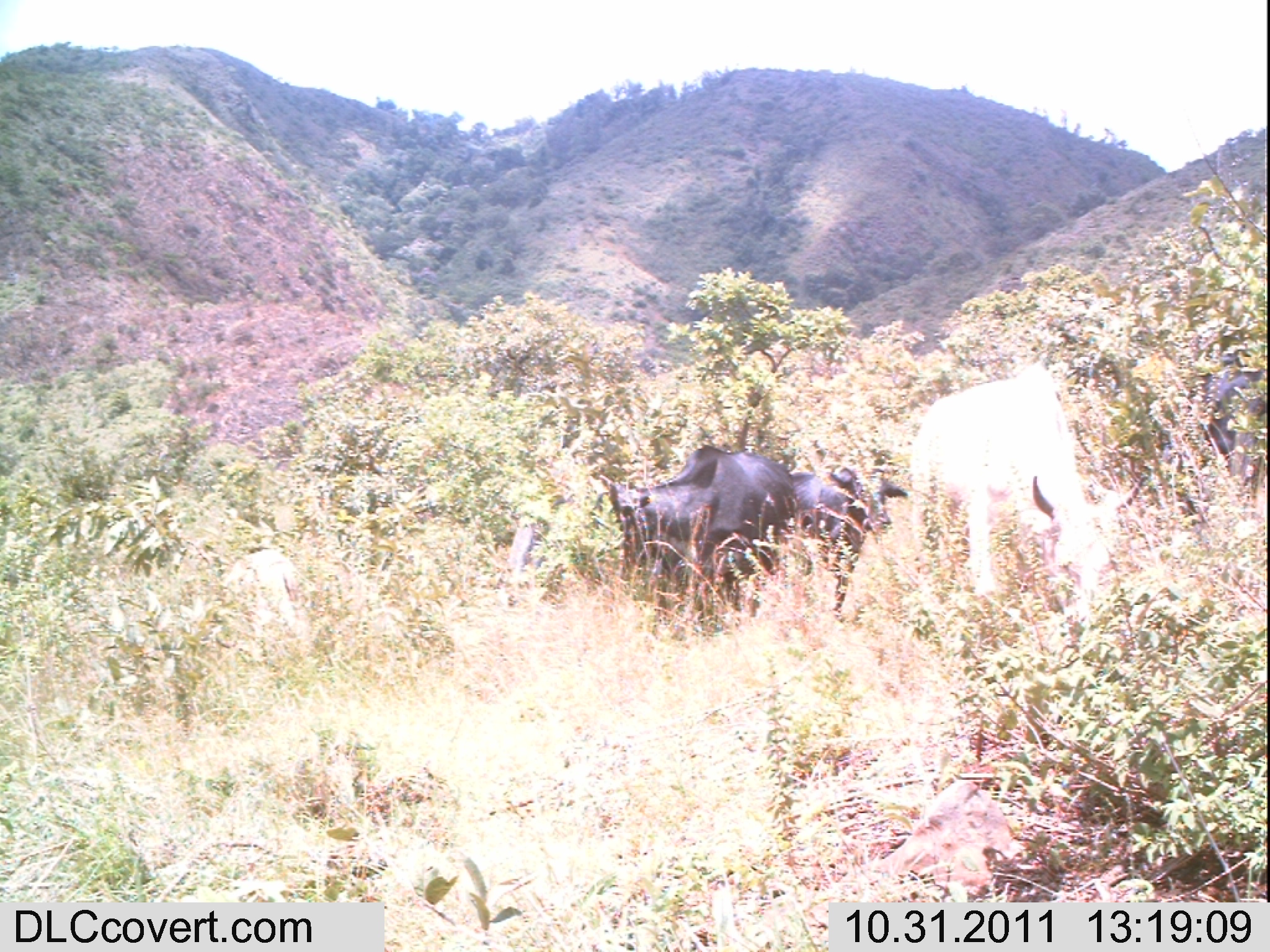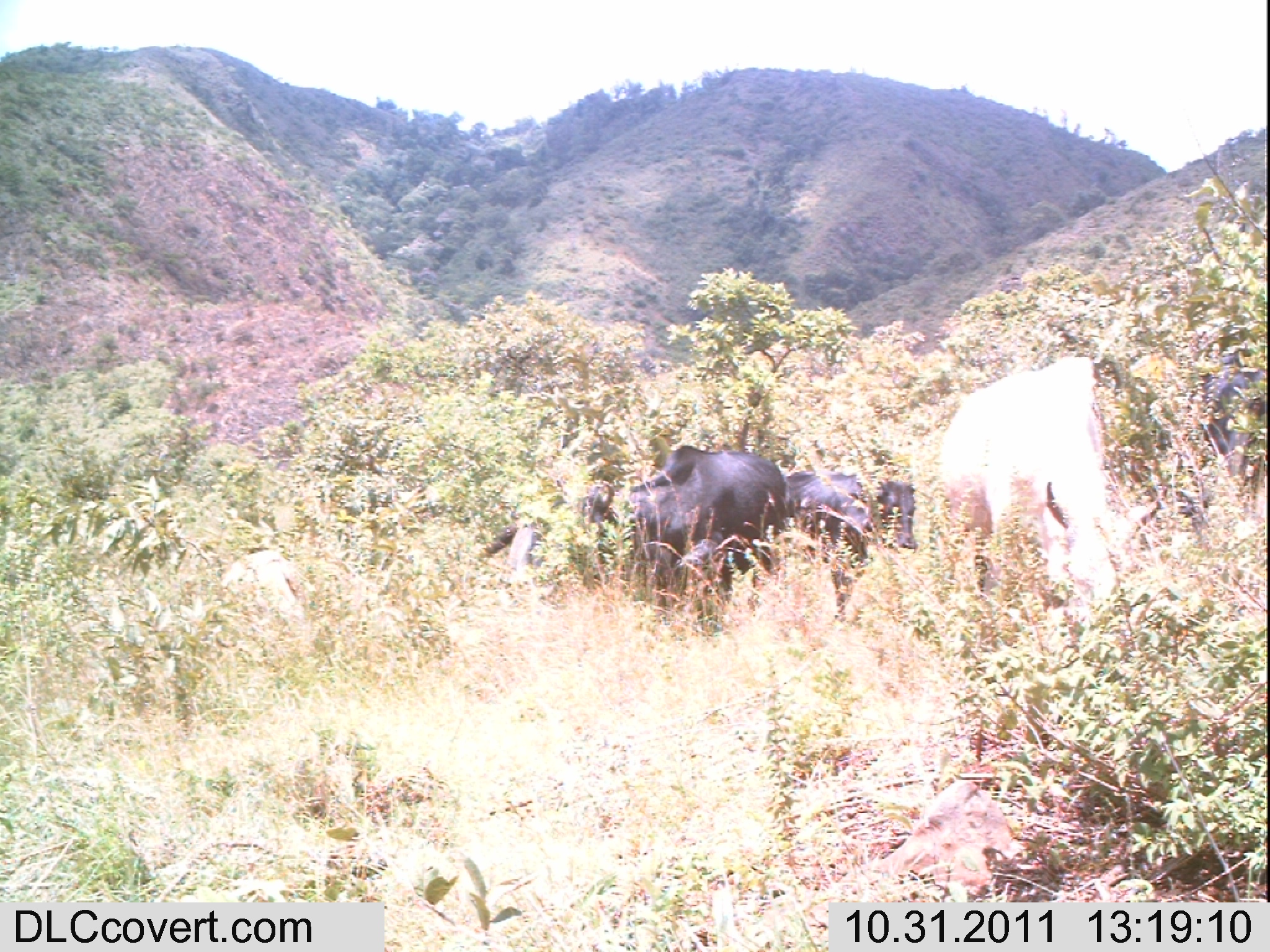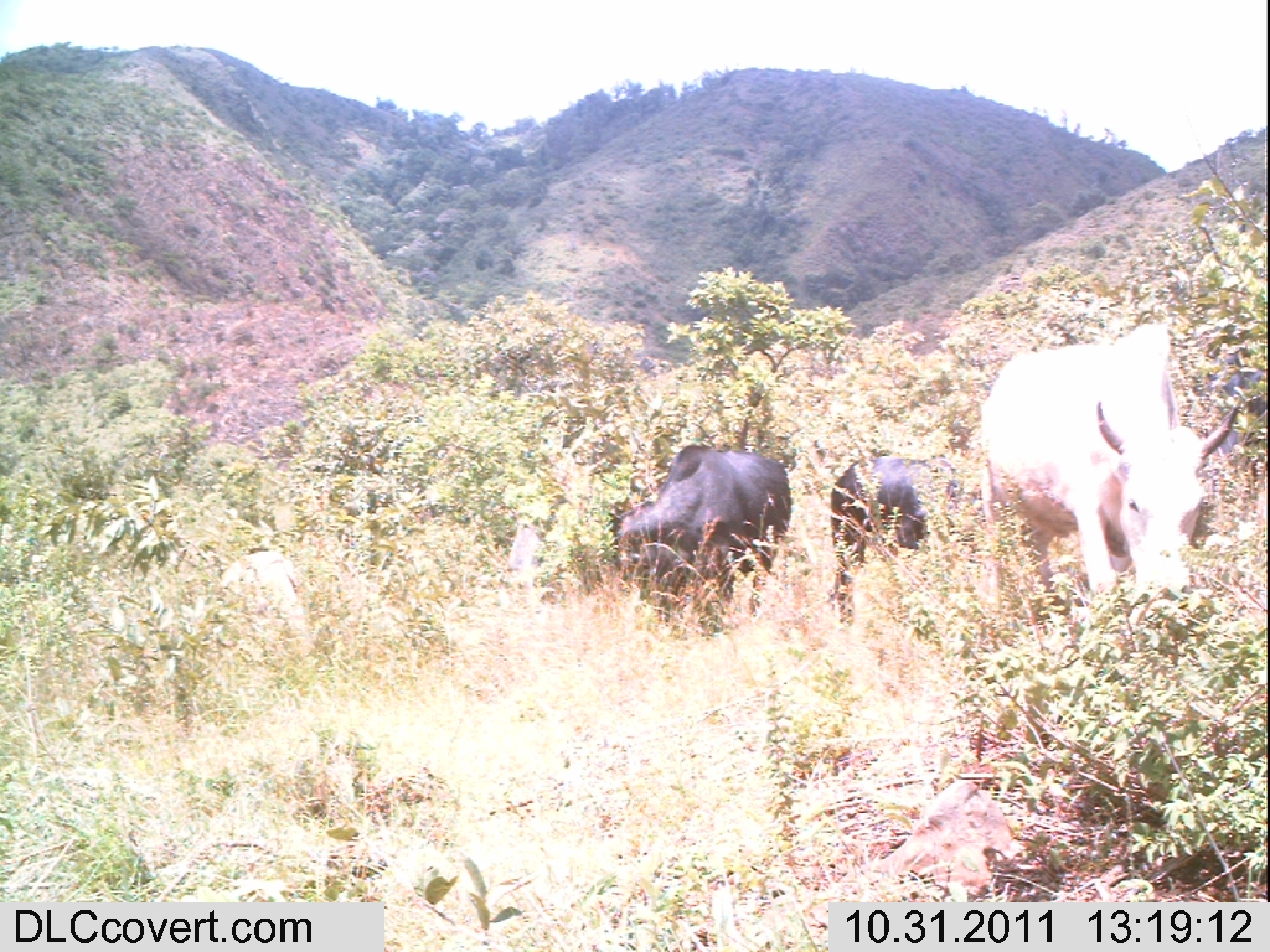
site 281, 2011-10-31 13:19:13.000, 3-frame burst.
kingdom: Animalia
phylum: Chordata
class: Mammalia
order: Artiodactyla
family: Bovidae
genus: Bos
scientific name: Bos taurus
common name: domestic cattle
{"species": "Bos taurus (domestic cattle)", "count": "5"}